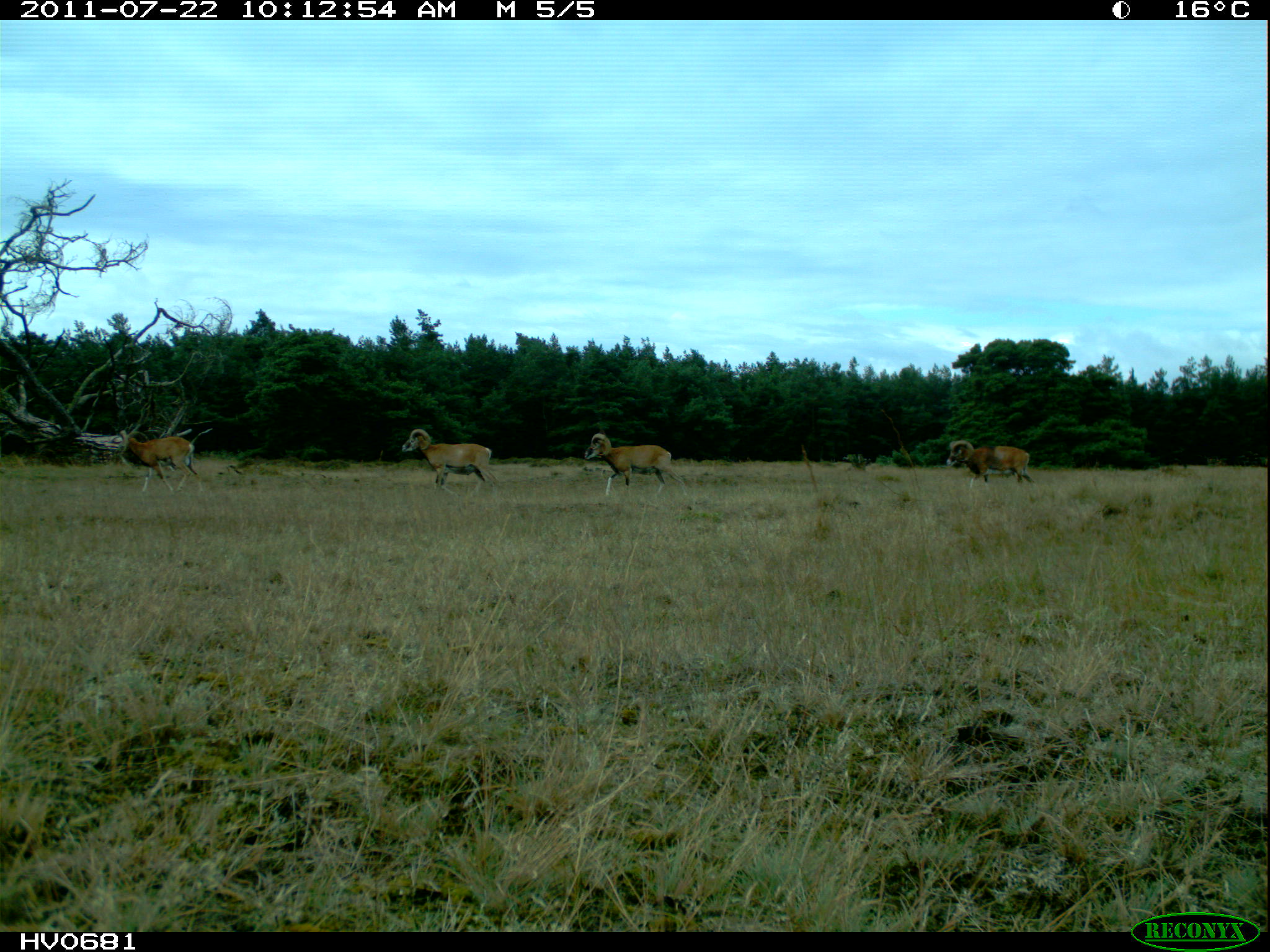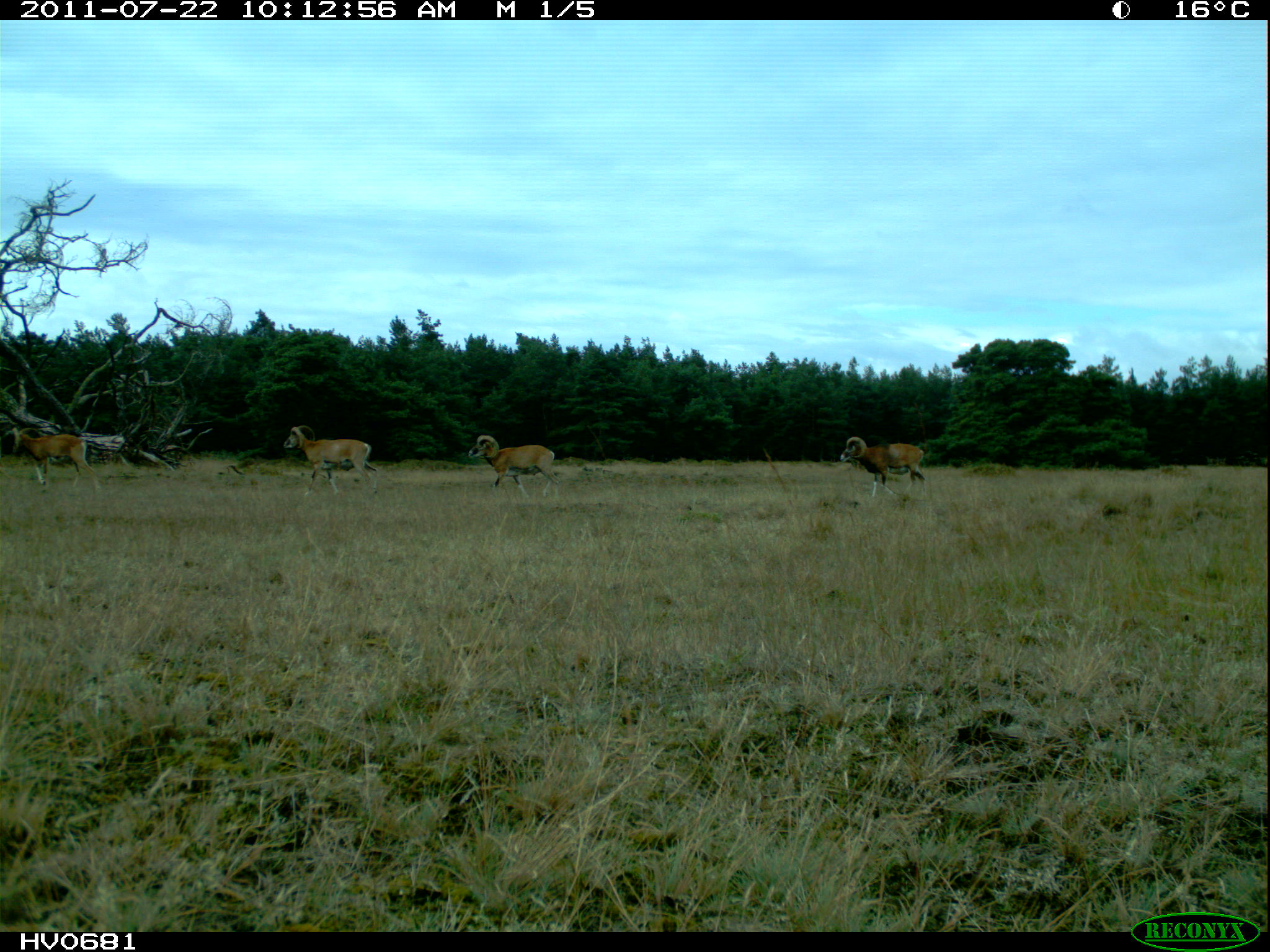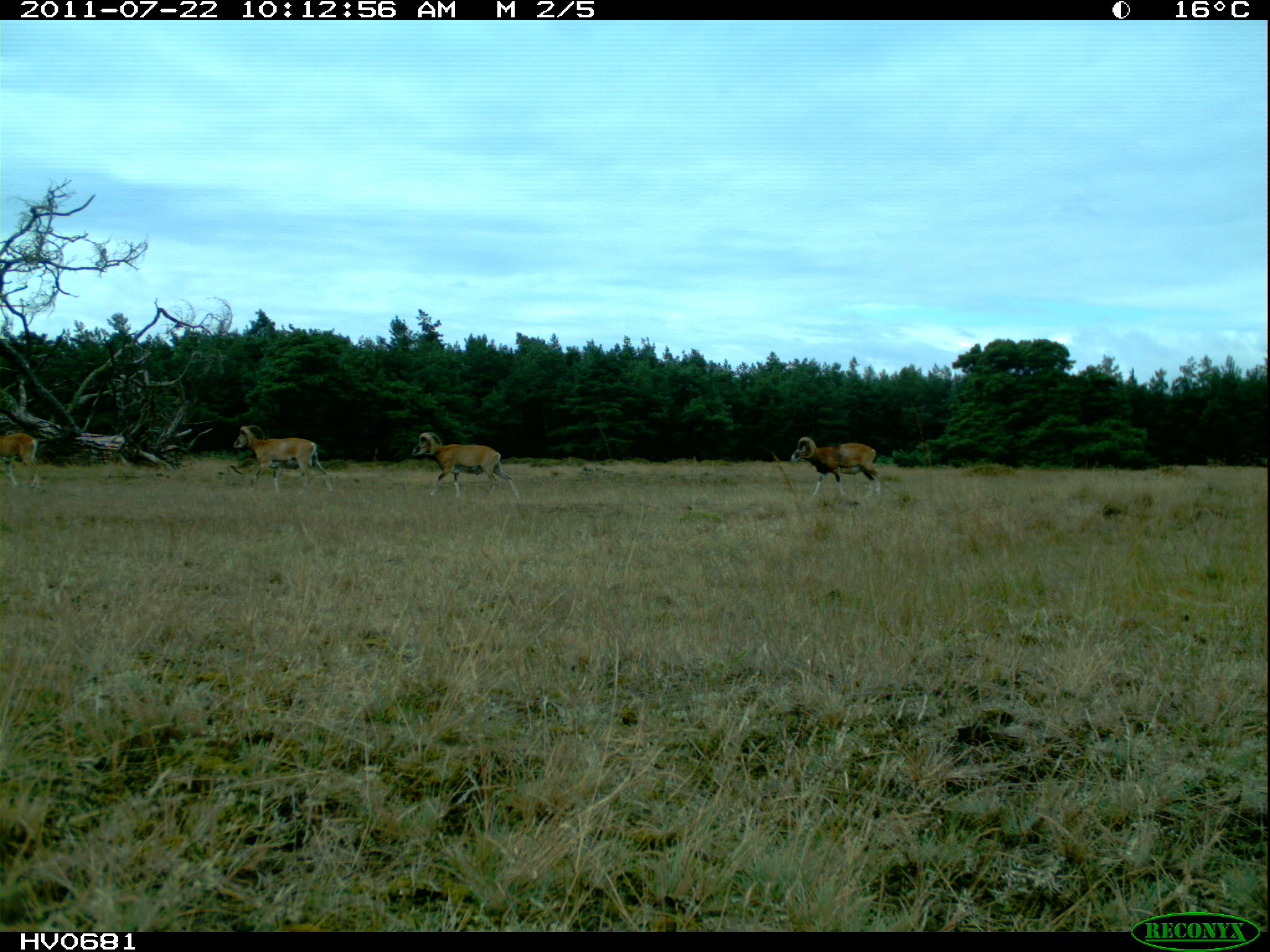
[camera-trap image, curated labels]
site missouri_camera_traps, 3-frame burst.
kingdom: Animalia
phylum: Chordata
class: Mammalia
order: Artiodactyla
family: Bovidae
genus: Ovis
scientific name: Ovis ammon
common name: mouflon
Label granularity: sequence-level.